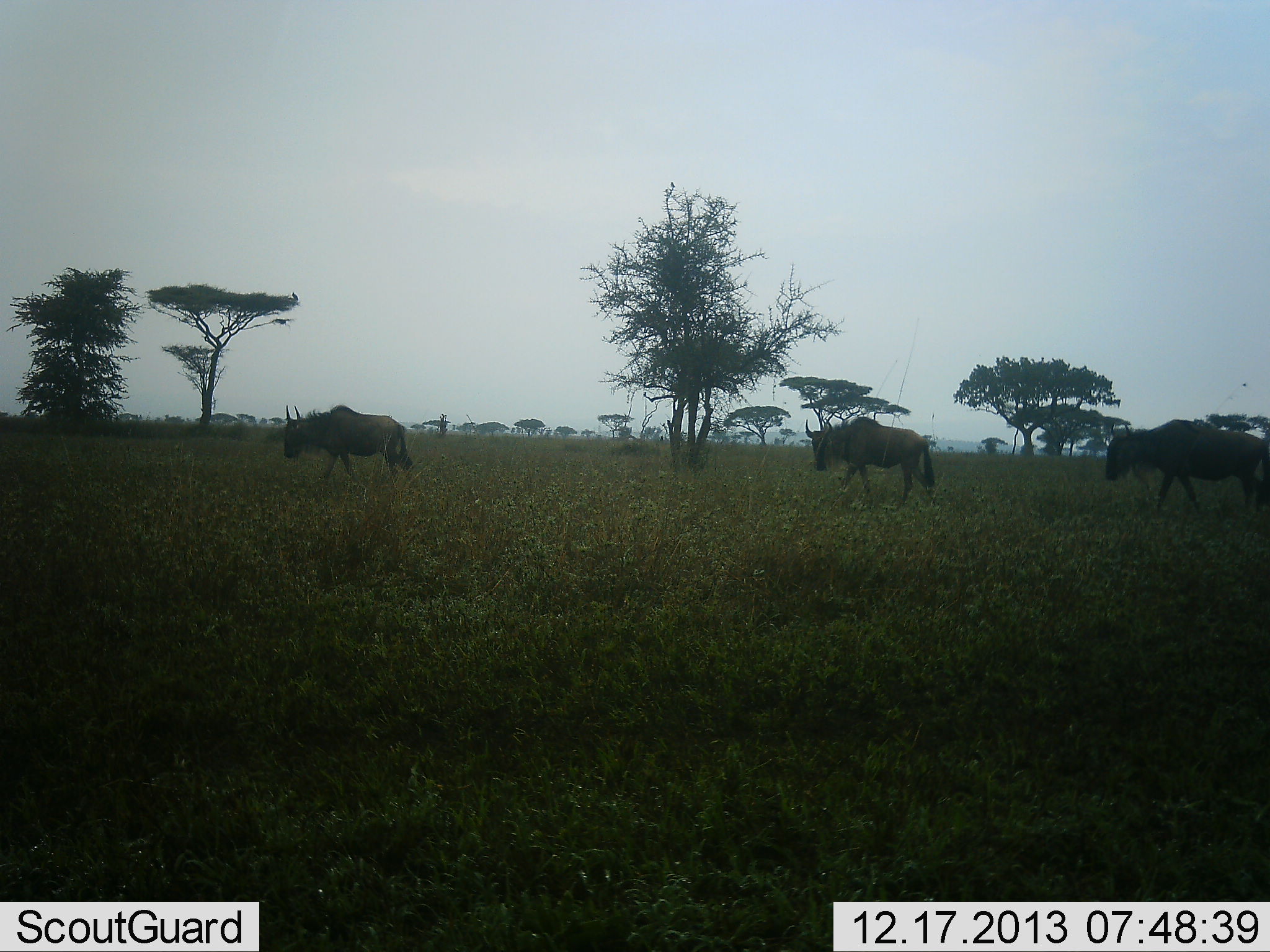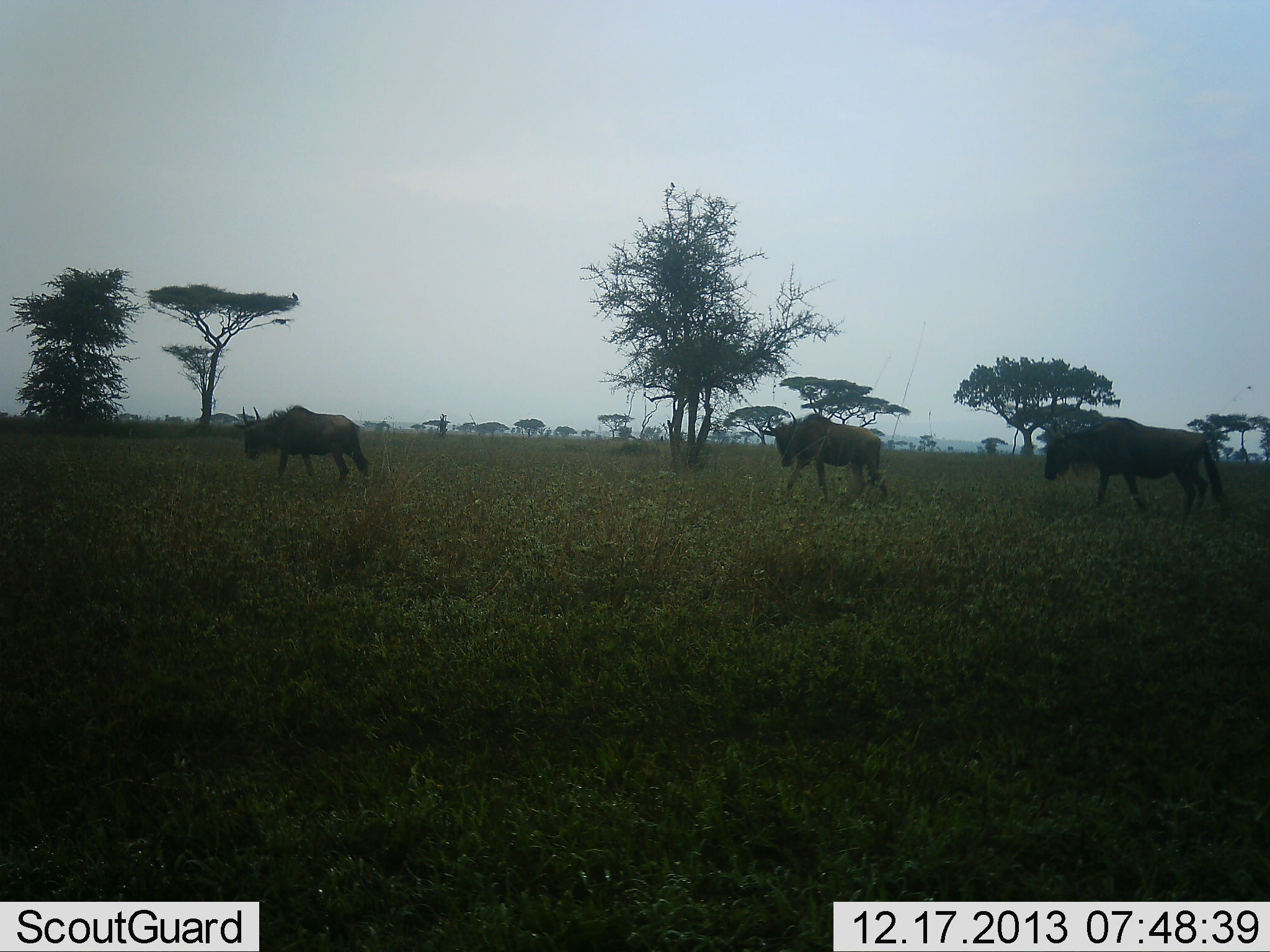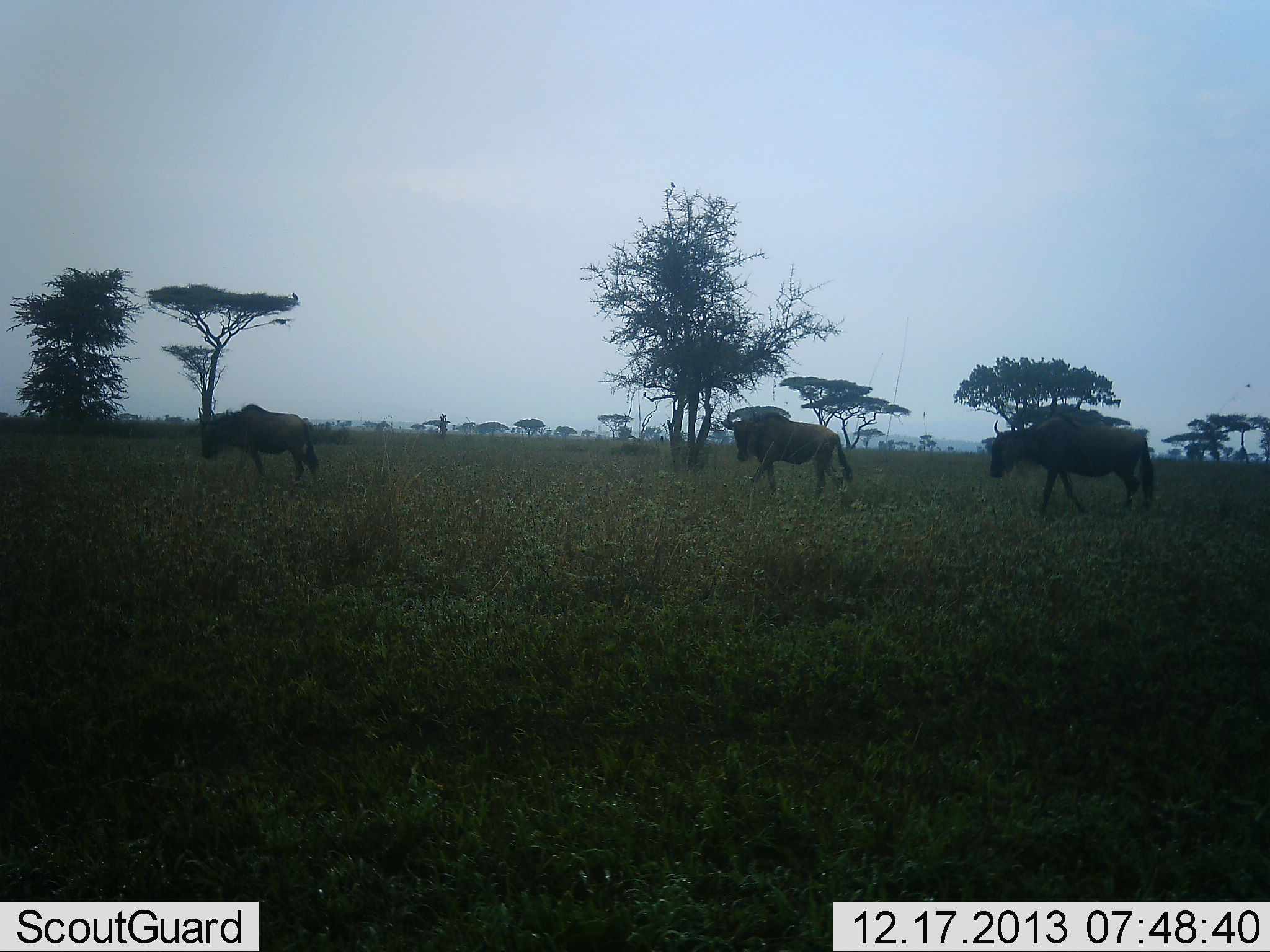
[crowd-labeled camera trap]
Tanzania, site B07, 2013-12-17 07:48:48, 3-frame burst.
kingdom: Animalia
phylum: Chordata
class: Mammalia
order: Artiodactyla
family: Bovidae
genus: Connochaetes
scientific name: Connochaetes taurinus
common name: blue wildebeest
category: wildebeest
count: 3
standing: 10%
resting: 0%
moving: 90%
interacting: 0%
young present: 0%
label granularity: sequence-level